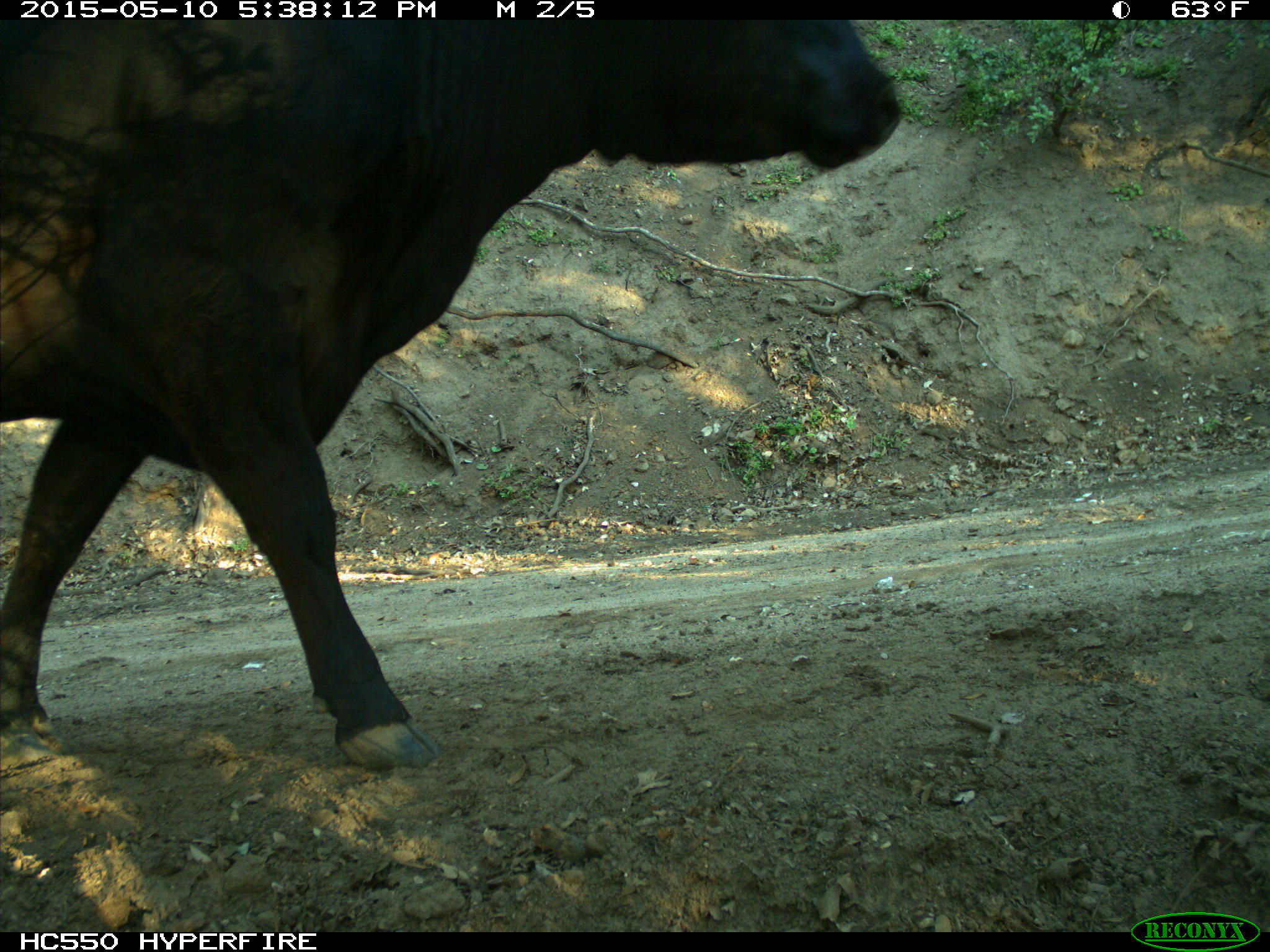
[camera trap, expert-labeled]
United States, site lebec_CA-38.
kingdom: Animalia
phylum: Chordata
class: Mammalia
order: Artiodactyla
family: Bovidae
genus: Bos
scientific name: Bos taurus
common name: domestic cow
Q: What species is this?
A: Bos taurus (domestic cow).